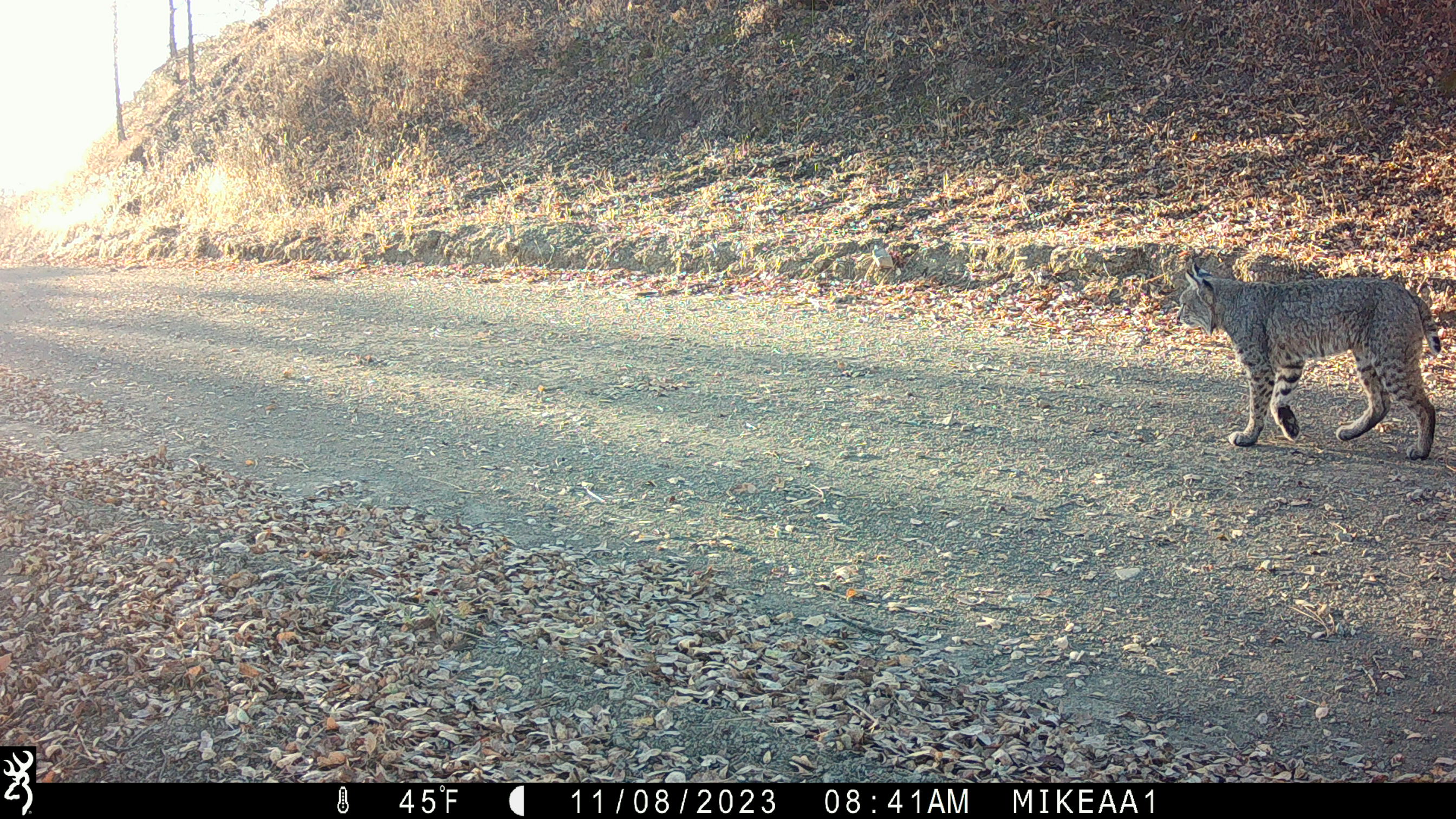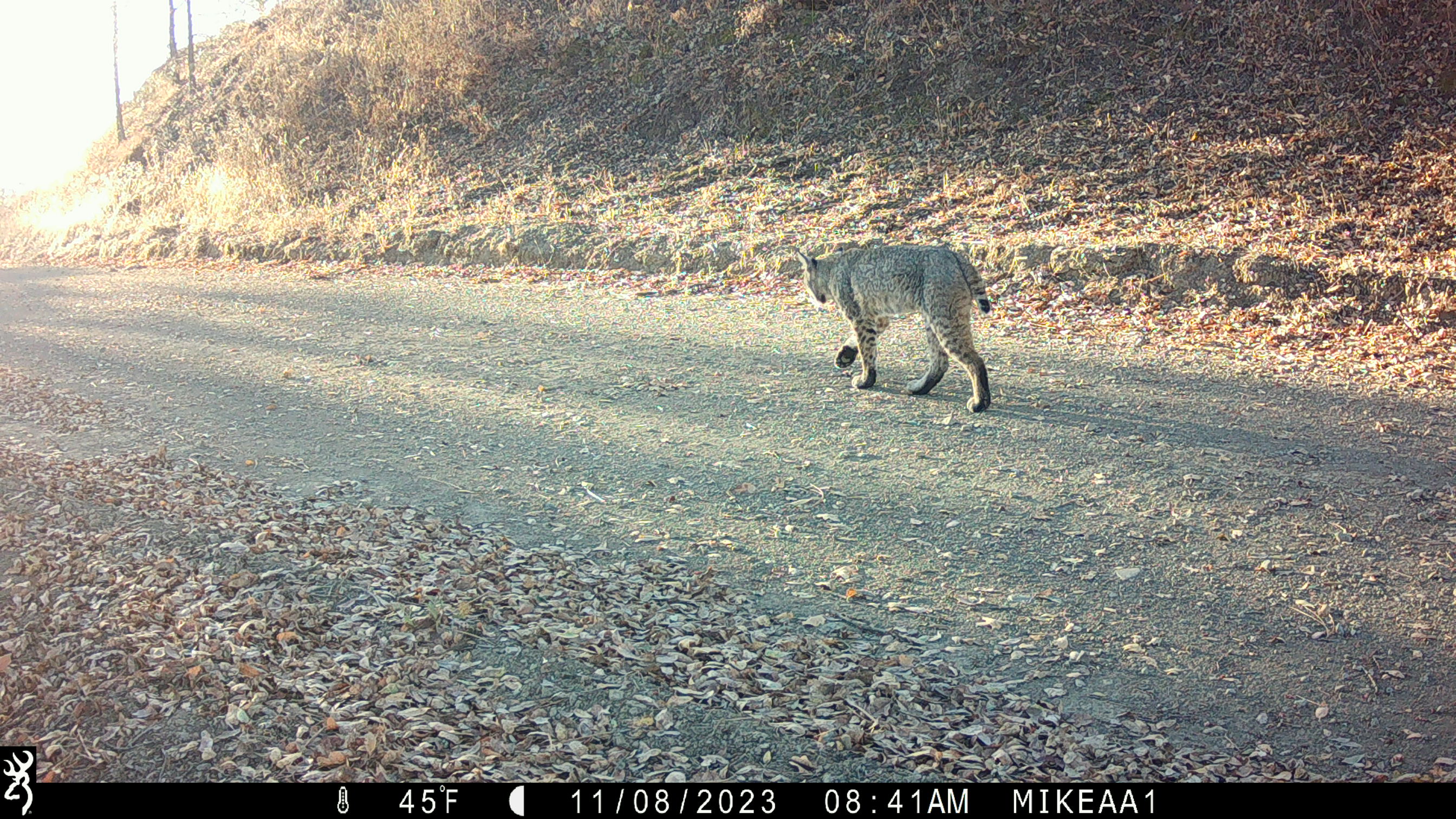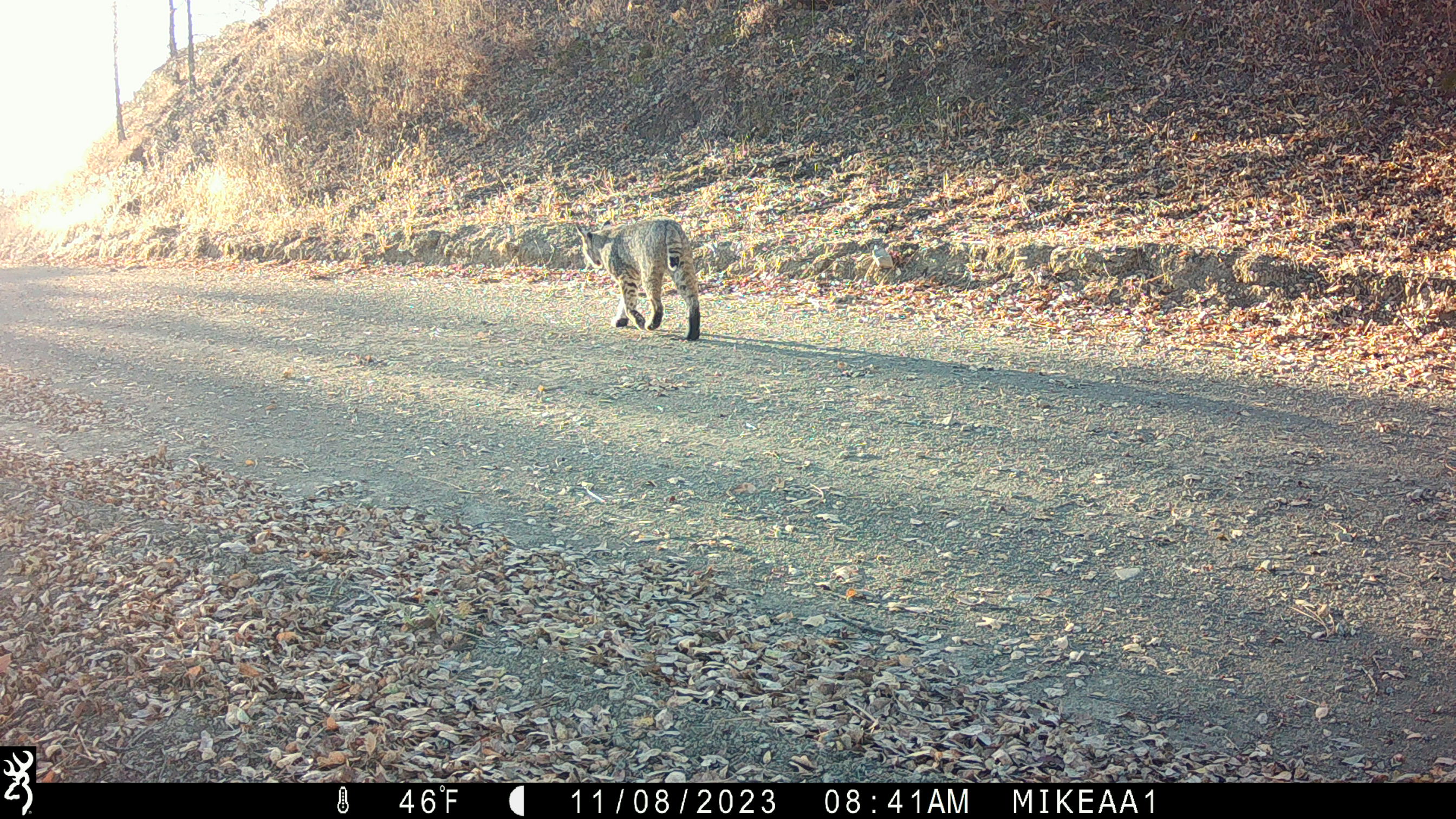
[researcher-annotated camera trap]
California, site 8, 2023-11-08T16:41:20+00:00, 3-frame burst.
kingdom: Animalia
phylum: Chordata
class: Mammalia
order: Carnivora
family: Felidae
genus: Lynx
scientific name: Lynx rufus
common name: bobcat